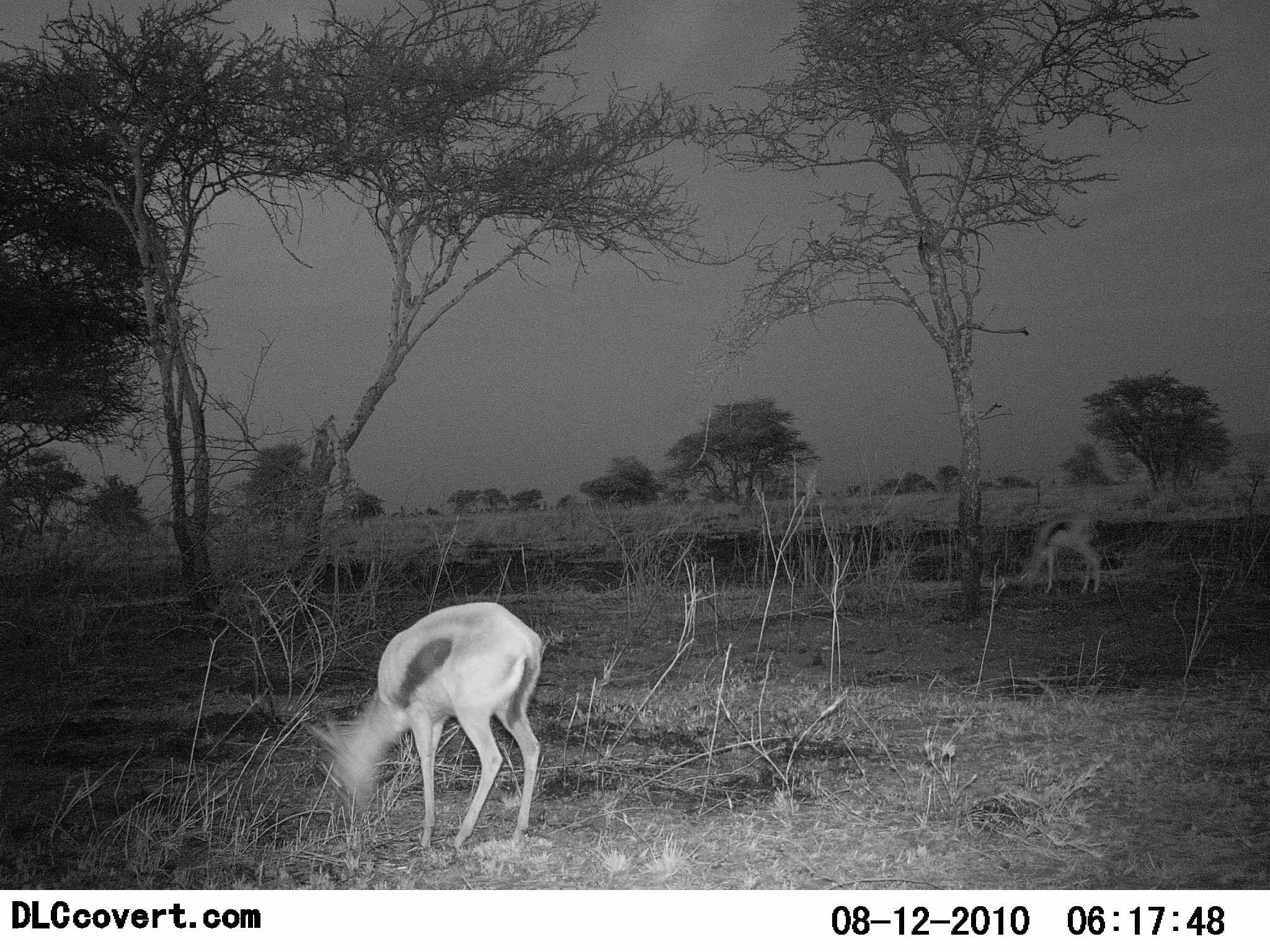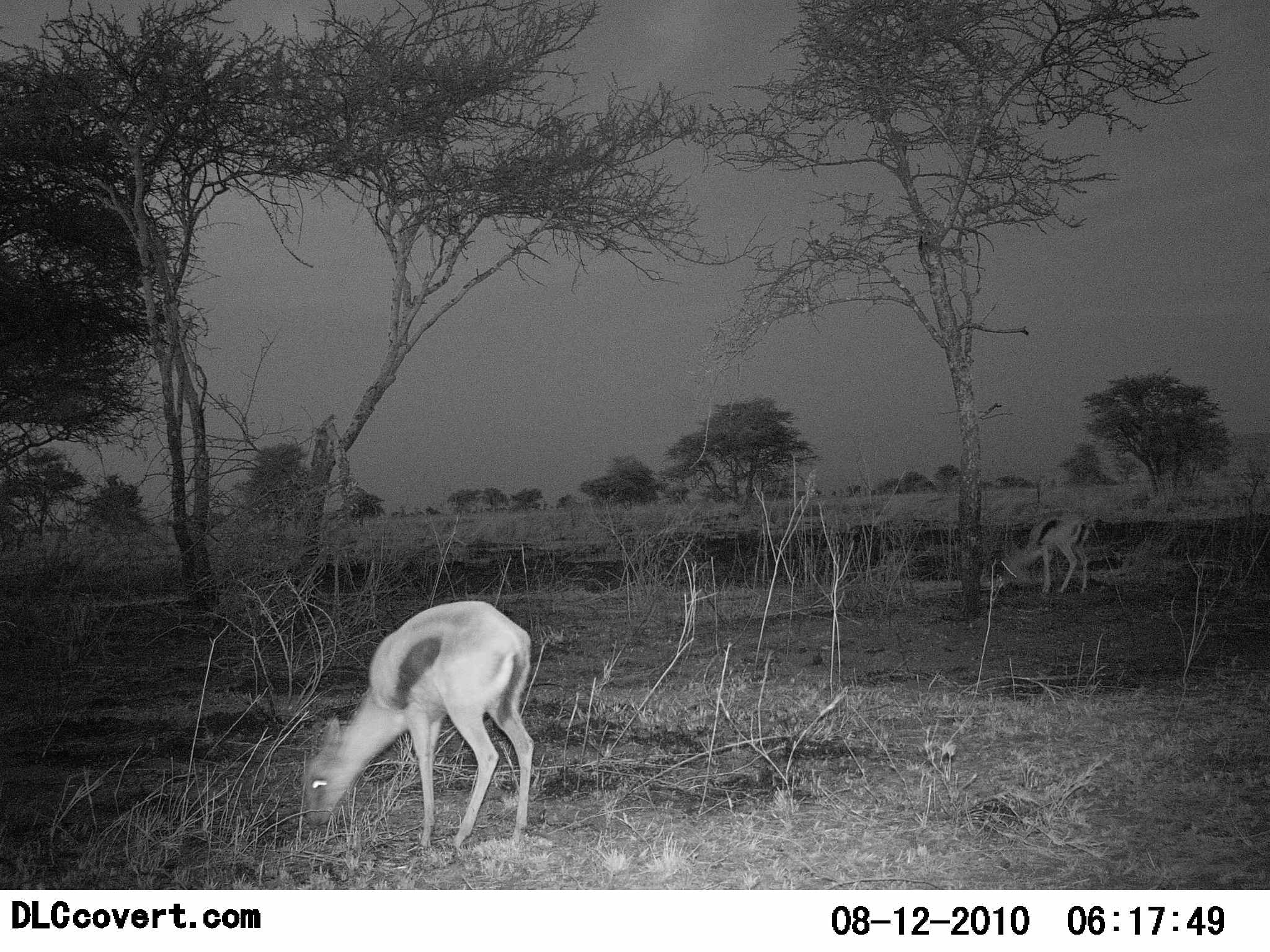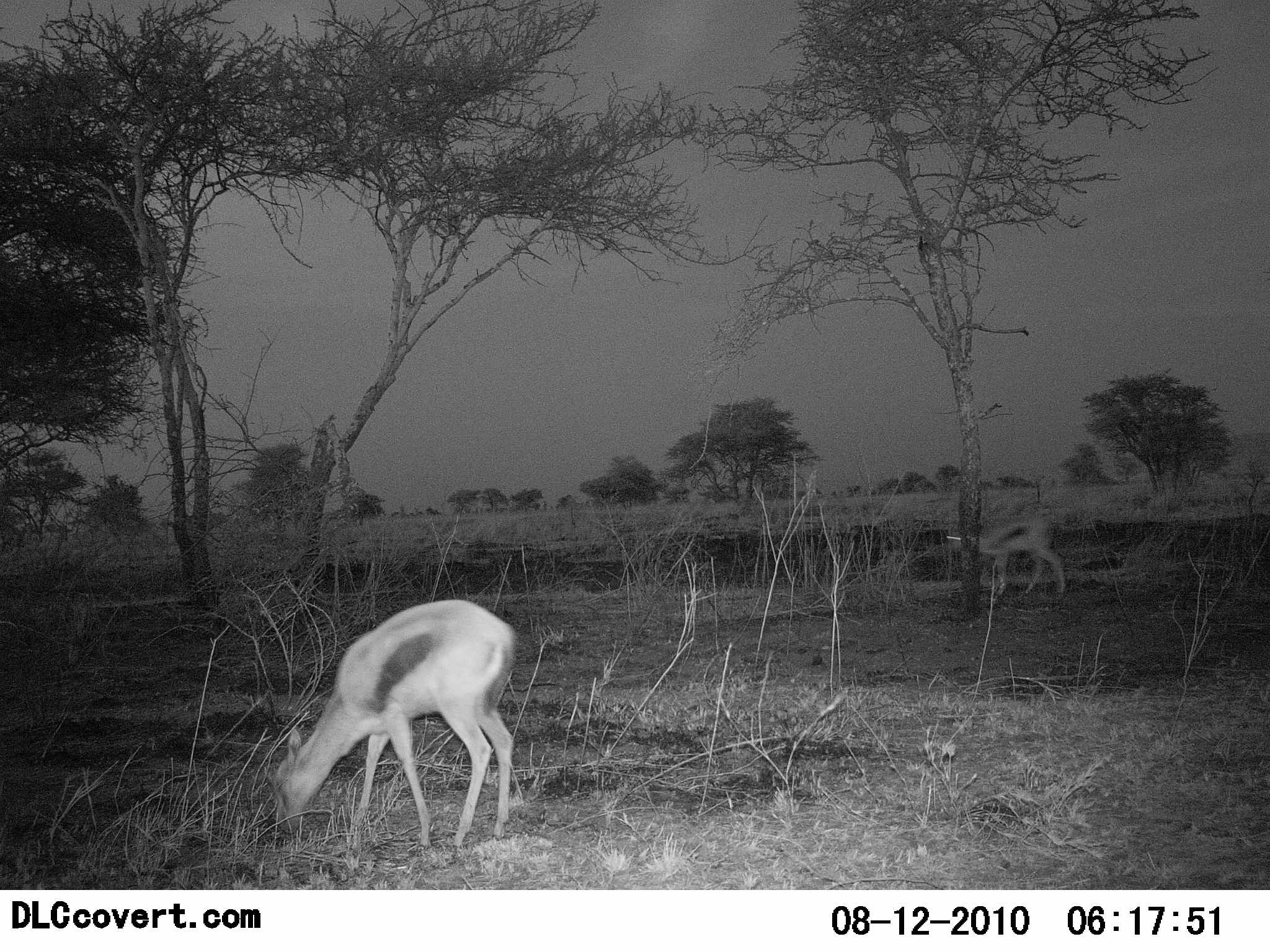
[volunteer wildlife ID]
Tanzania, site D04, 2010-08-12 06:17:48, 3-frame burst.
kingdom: Animalia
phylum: Chordata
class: Mammalia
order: Artiodactyla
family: Bovidae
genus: Eudorcas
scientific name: Eudorcas thomsonii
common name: thomson's gazelle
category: gazellethomsons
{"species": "gazellethomsons (thomson's gazelle) (Eudorcas thomsonii)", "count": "2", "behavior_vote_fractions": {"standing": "33%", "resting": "0%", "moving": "8%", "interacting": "0%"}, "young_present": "0%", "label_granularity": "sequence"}